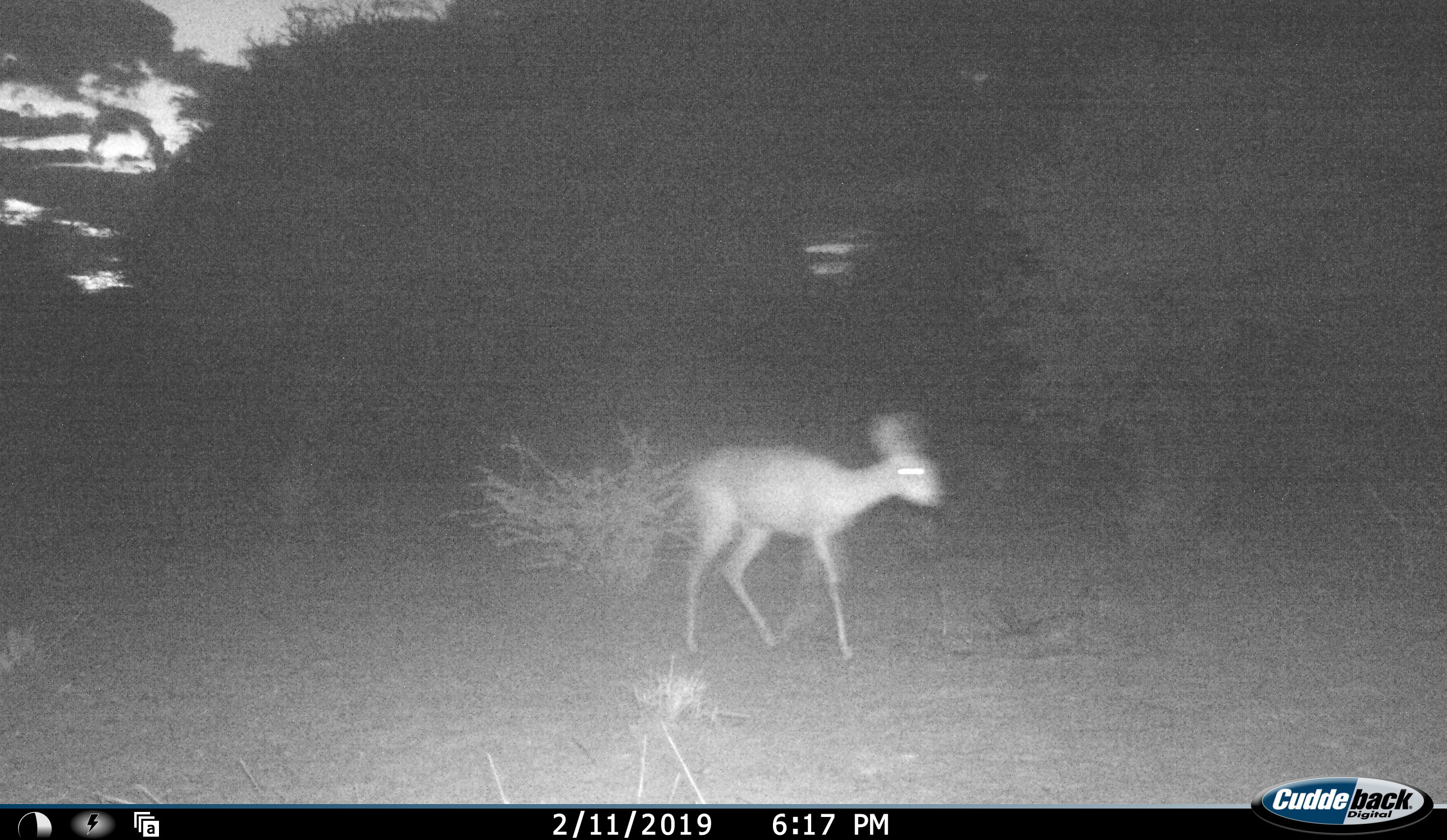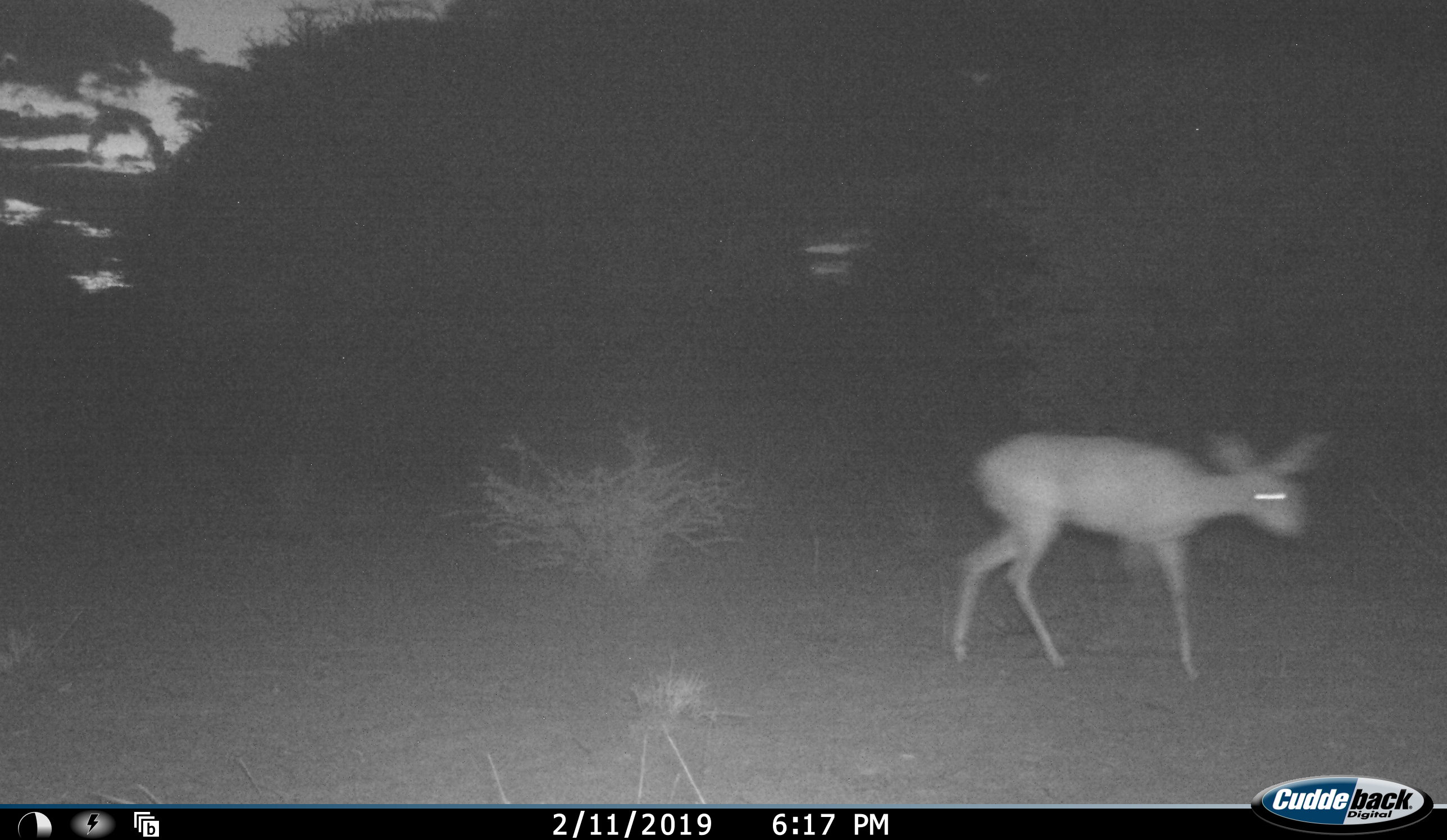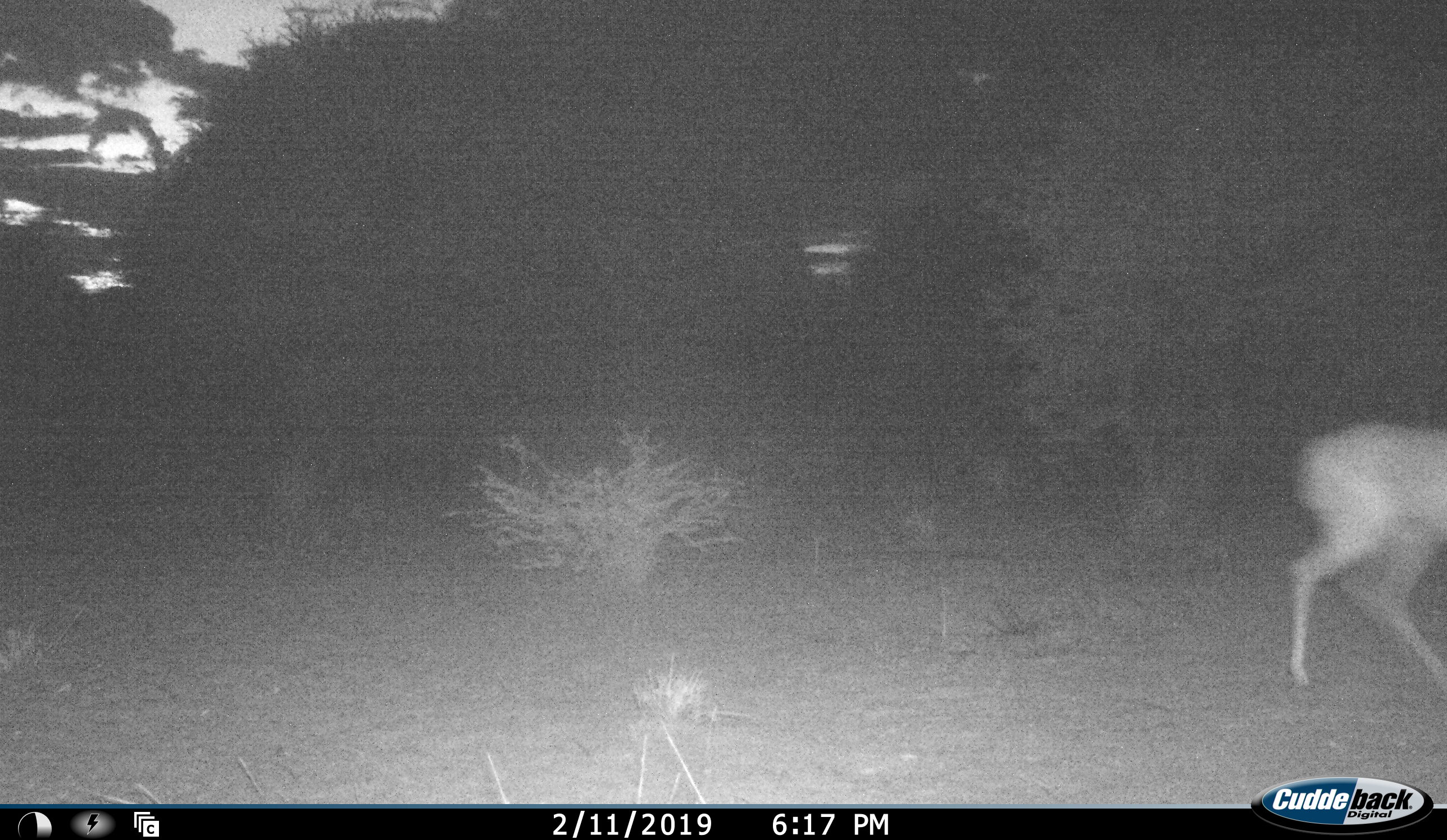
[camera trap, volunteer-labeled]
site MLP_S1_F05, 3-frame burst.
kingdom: Animalia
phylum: Chordata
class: Mammalia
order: Artiodactyla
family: Bovidae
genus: Raphicerus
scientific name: Raphicerus campestris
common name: steenbok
Steenbok (Raphicerus campestris), count 1. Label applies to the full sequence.